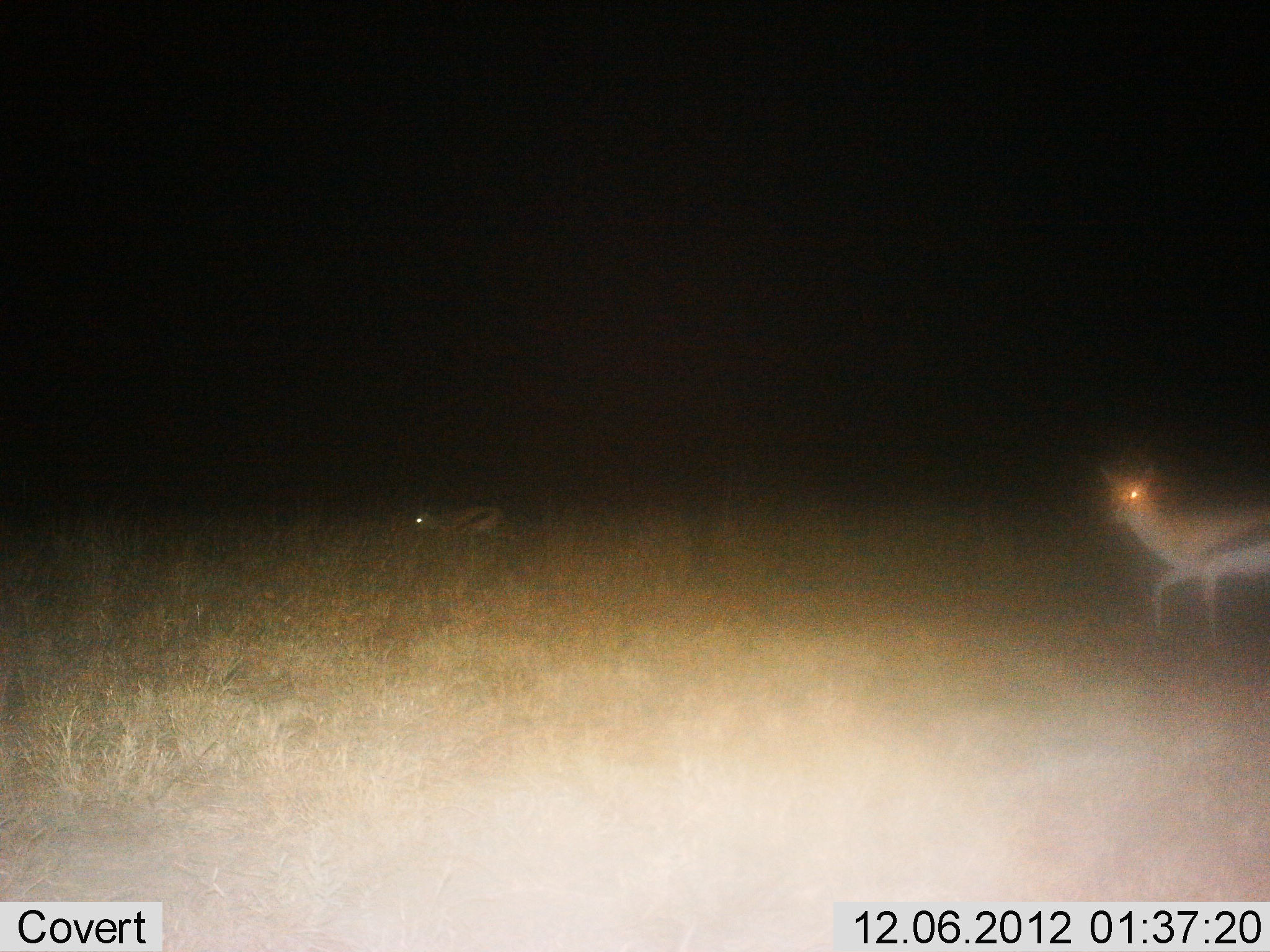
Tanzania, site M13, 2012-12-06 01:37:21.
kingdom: Animalia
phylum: Chordata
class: Mammalia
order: Artiodactyla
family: Bovidae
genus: Eudorcas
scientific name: Eudorcas thomsonii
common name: thomson's gazelle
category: gazellethomsons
Gazellethomsons (thomson's gazelle) (Eudorcas thomsonii), count 2. Behavior (volunteer vote fractions): standing 24%, resting 5%, moving 78%, interacting 0%. Young present (vote fraction): 5%. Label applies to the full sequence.